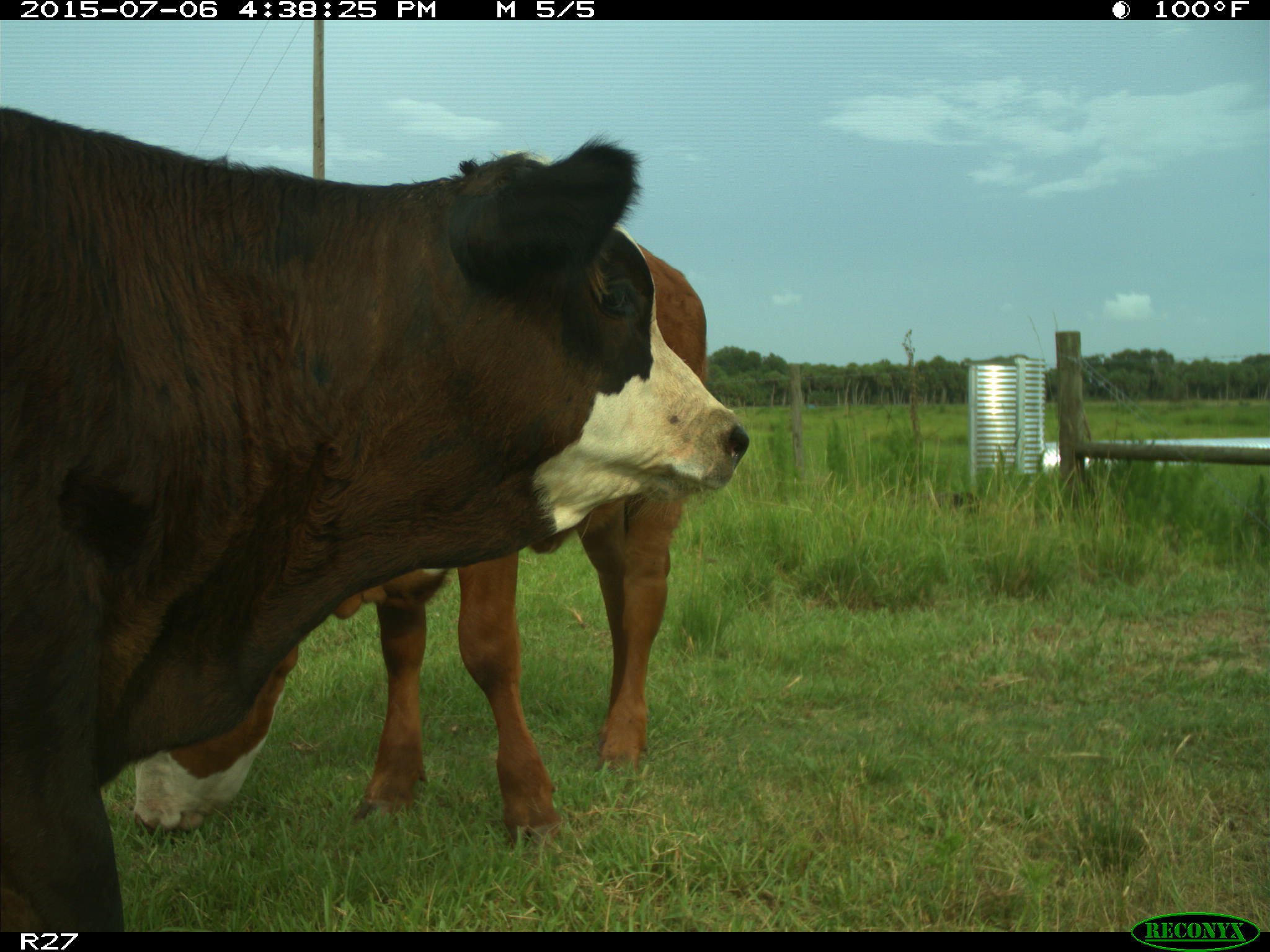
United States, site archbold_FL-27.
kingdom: Animalia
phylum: Chordata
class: Mammalia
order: Artiodactyla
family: Bovidae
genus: Bos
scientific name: Bos taurus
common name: domestic cow